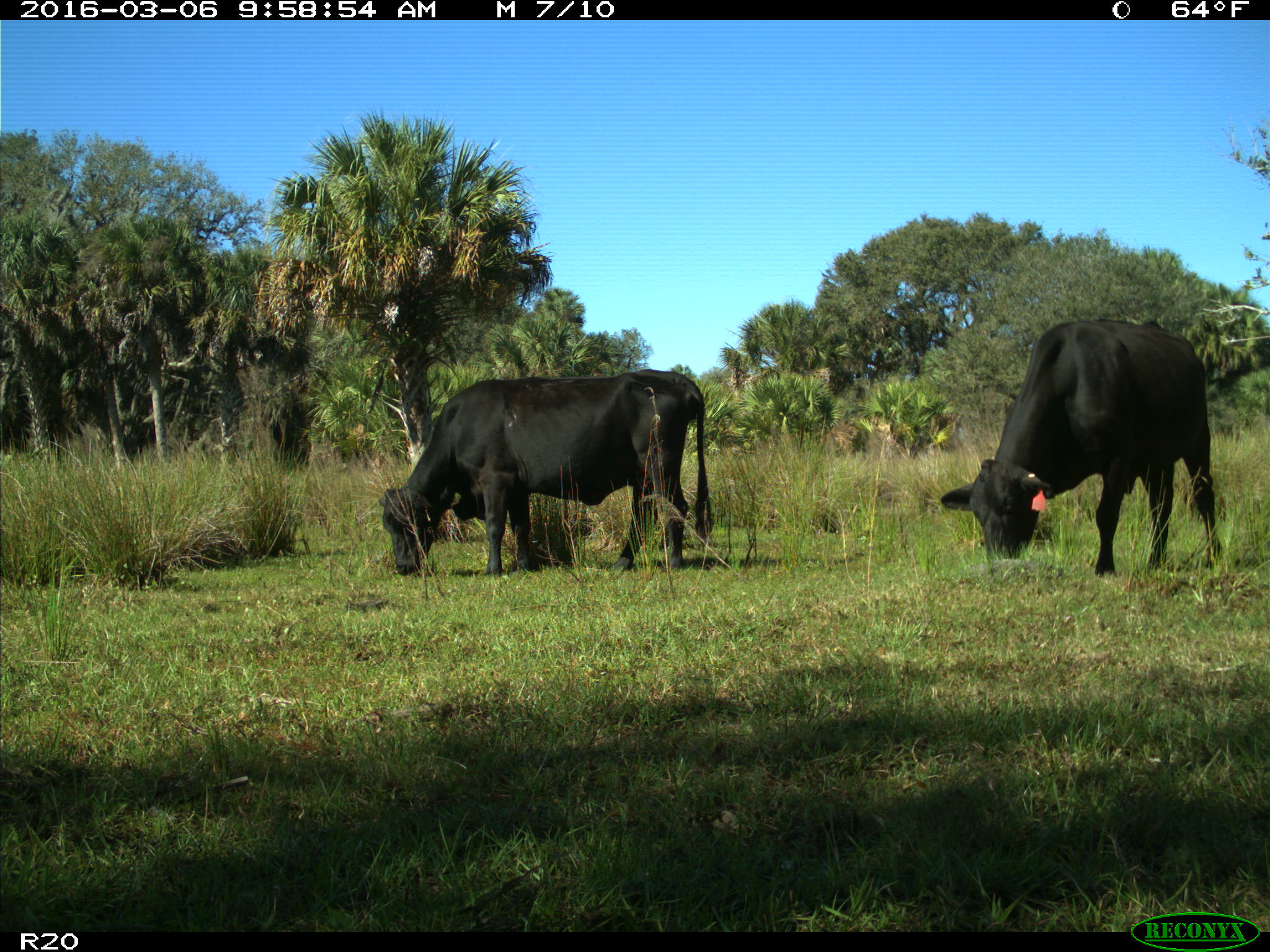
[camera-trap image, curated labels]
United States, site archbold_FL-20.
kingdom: Animalia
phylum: Chordata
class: Mammalia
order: Artiodactyla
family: Bovidae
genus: Bos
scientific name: Bos taurus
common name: domestic cow